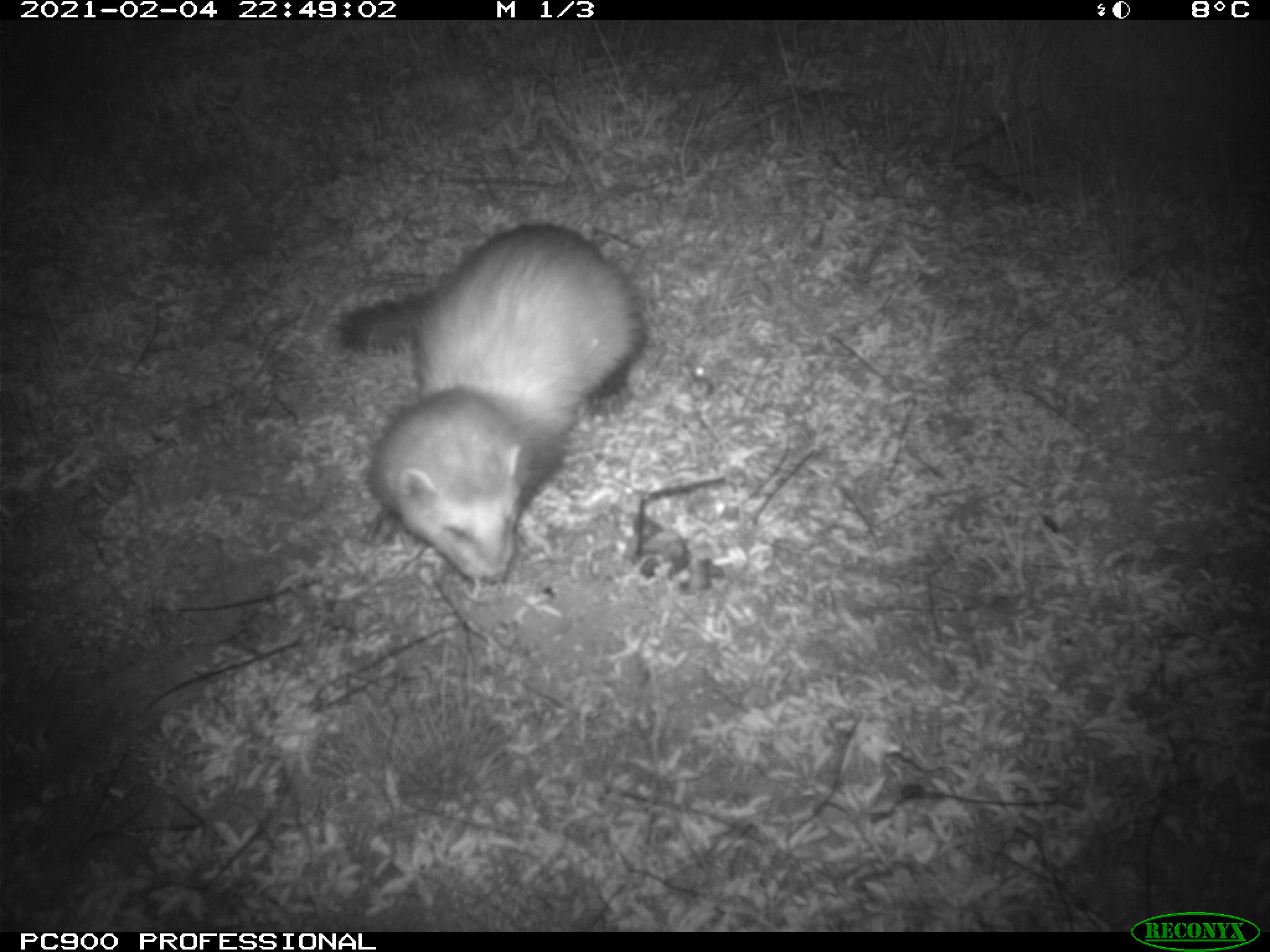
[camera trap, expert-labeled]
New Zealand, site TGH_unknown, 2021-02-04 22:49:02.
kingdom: Animalia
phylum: Chordata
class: Mammalia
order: Carnivora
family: Mustelidae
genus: Mustela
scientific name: Mustela furo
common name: ferret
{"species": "ferret (Mustela furo)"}